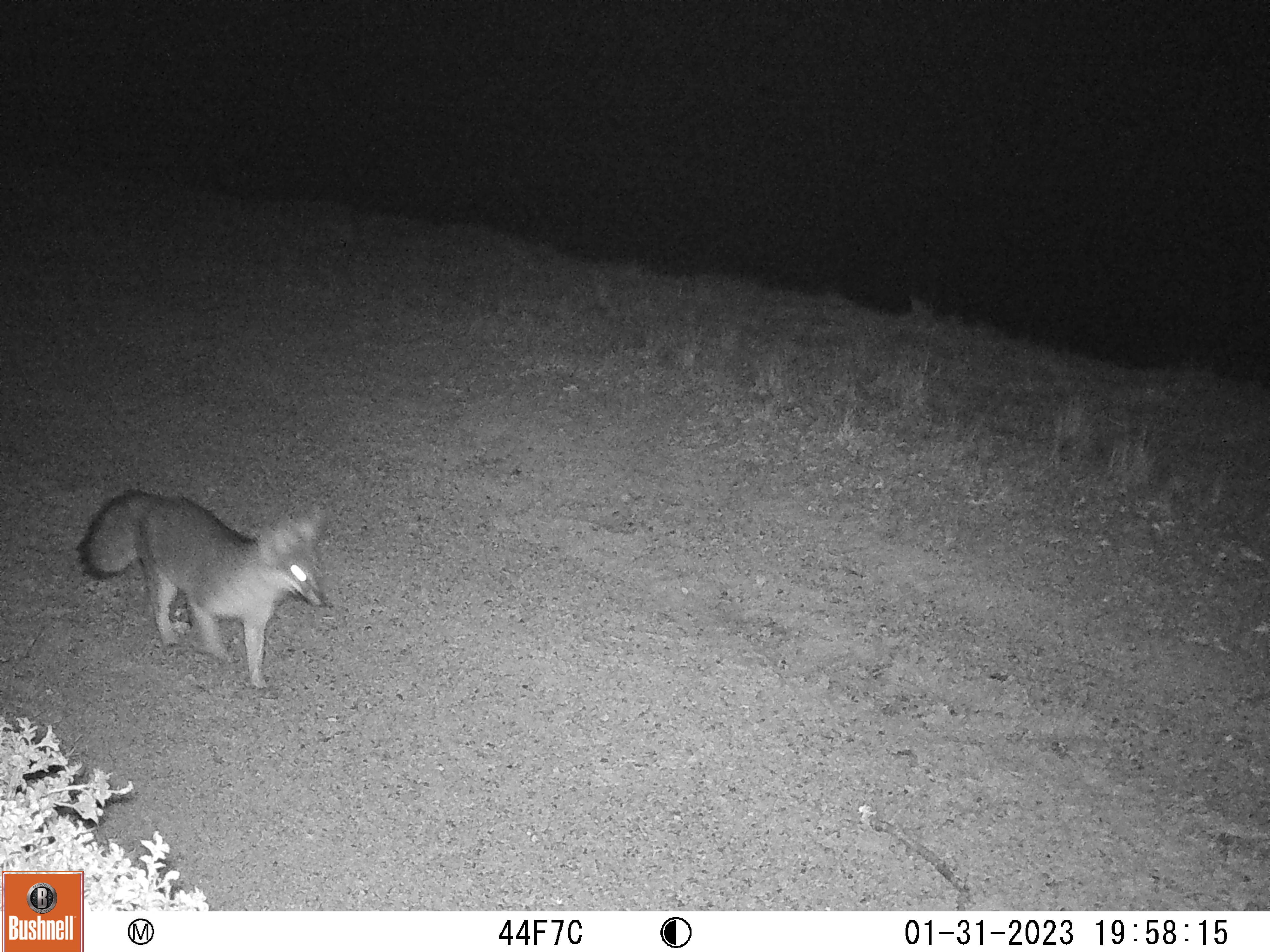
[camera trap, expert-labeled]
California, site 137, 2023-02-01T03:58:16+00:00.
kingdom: Animalia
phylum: Chordata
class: Mammalia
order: Carnivora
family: Canidae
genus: Urocyon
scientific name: Urocyon cinereoargenteus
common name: gray fox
Gray fox (Urocyon cinereoargenteus).